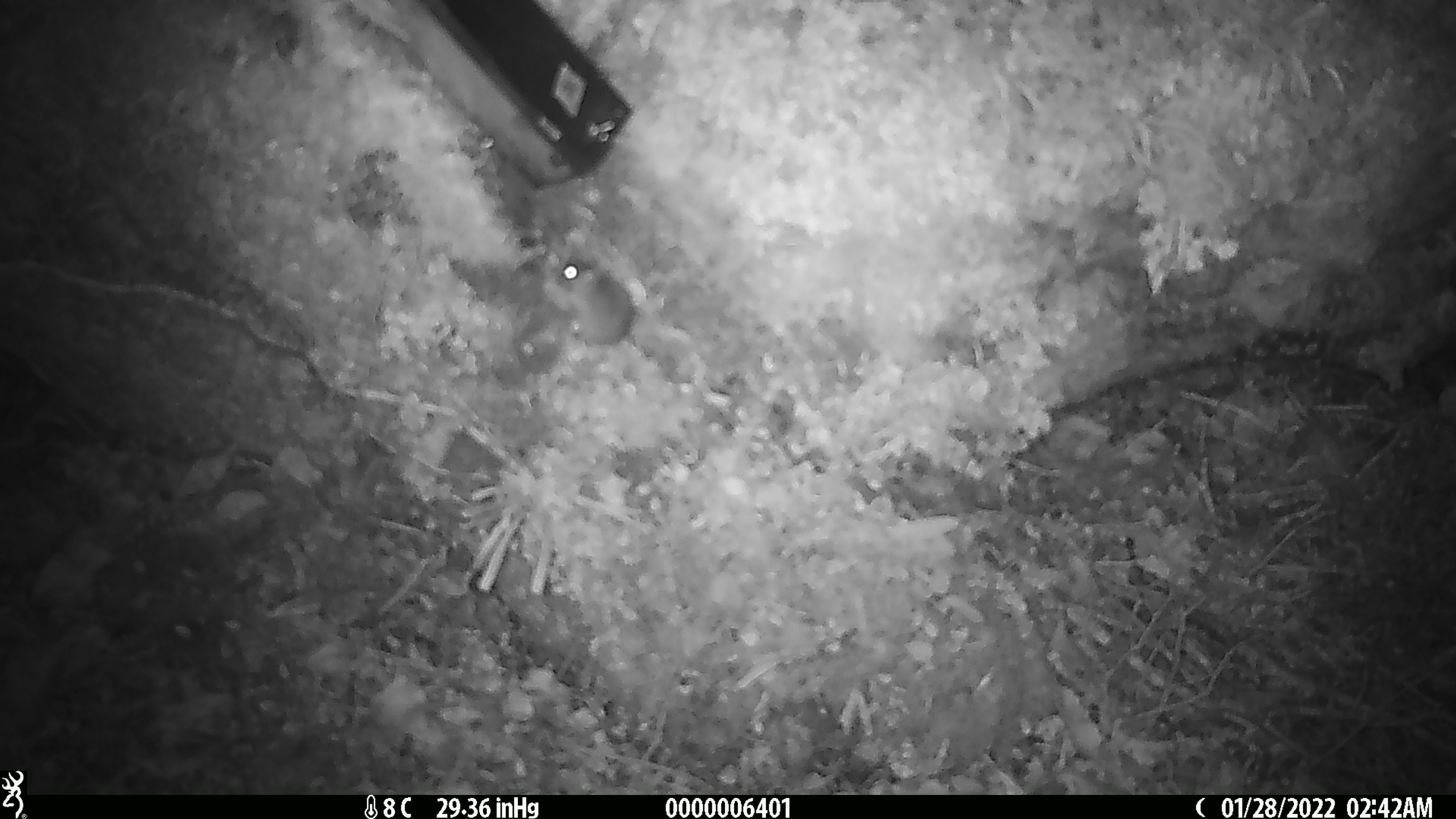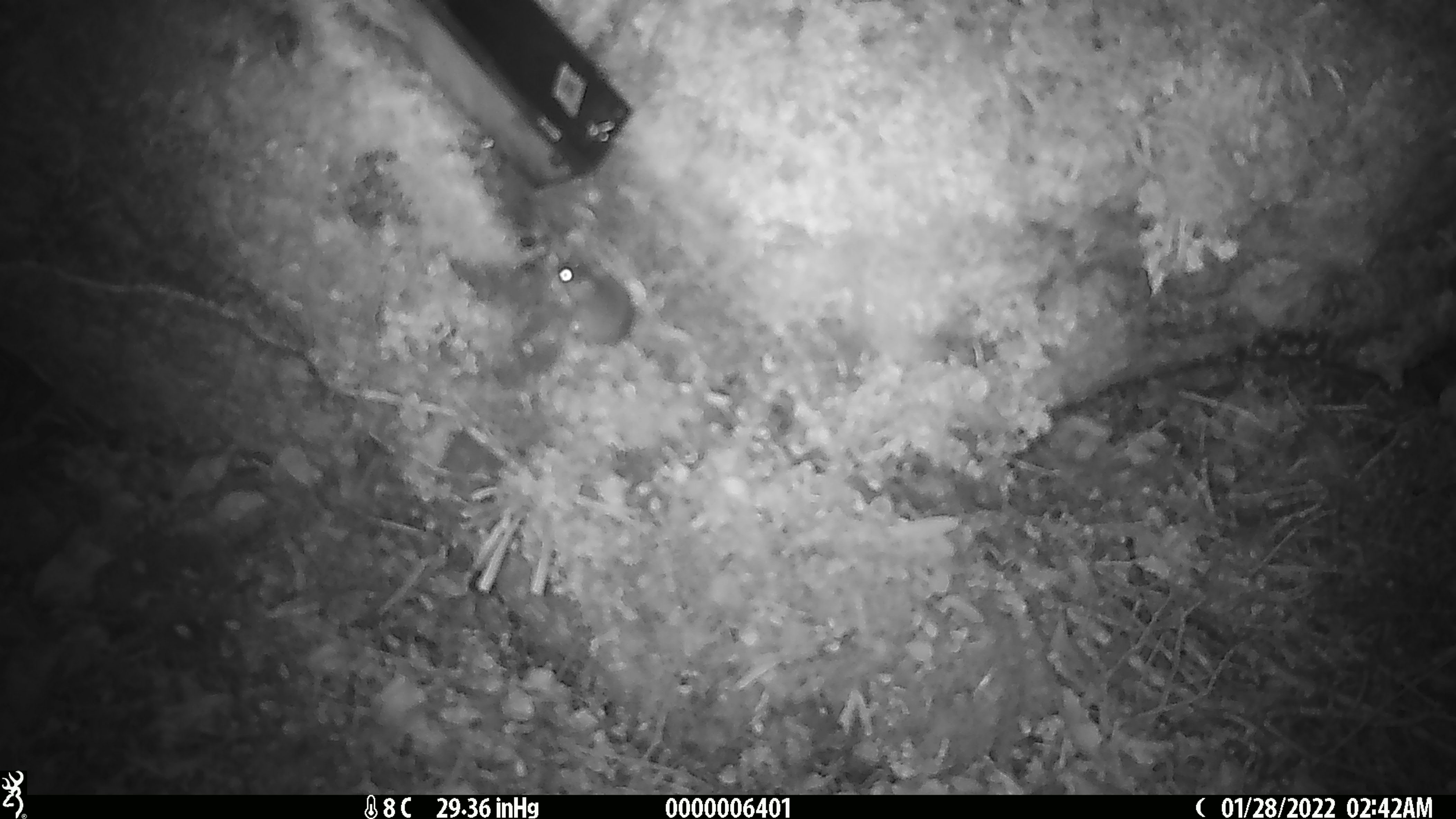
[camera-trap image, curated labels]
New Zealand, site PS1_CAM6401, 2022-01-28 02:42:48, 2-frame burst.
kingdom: Animalia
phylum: Chordata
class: Mammalia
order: Rodentia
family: Muridae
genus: Mus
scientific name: Mus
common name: mouse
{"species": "mouse (Mus)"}